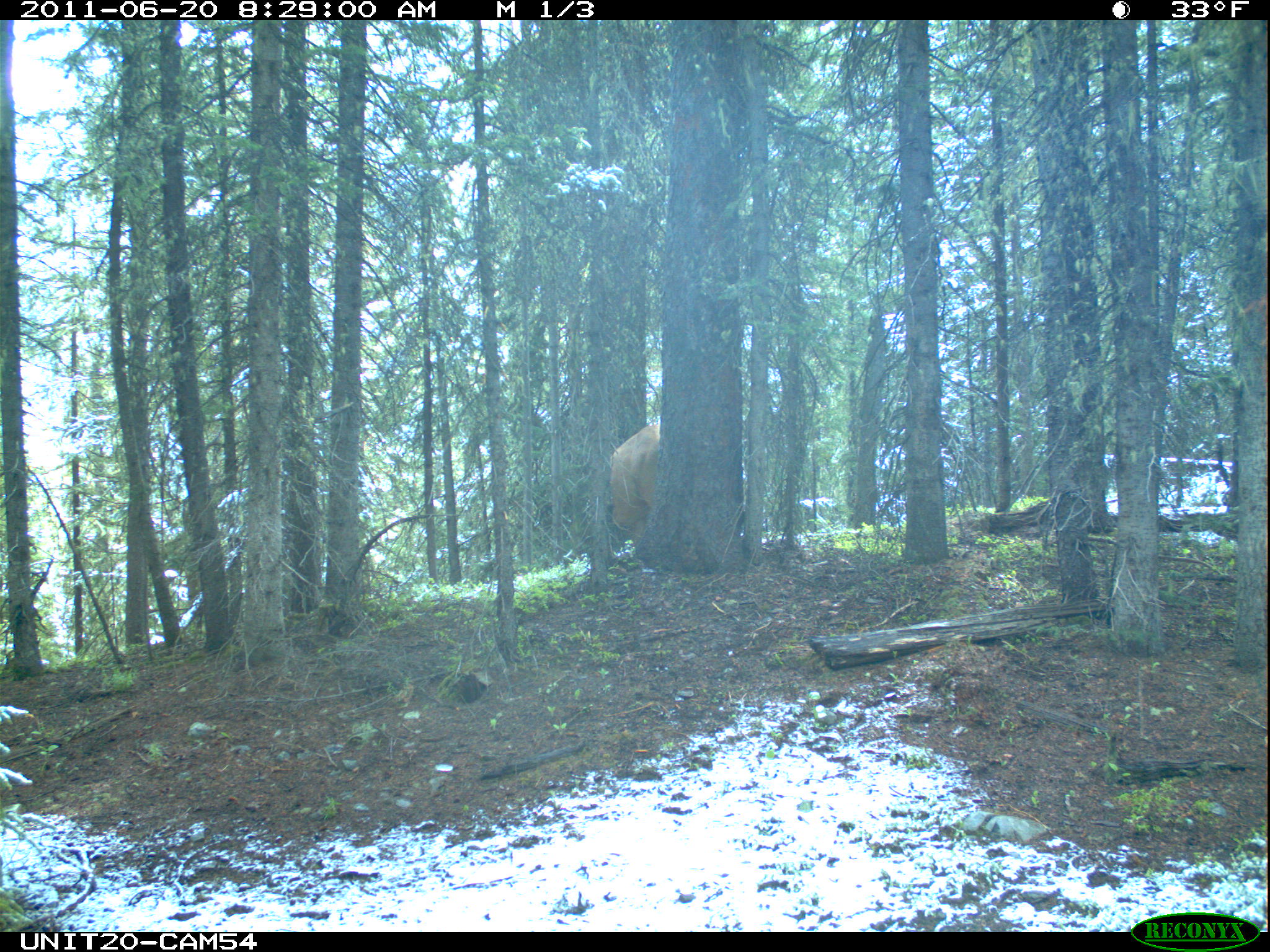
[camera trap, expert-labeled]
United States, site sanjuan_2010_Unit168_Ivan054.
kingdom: Animalia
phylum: Chordata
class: Mammalia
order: Artiodactyla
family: Cervidae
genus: Cervus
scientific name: Cervus elaphus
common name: red deer